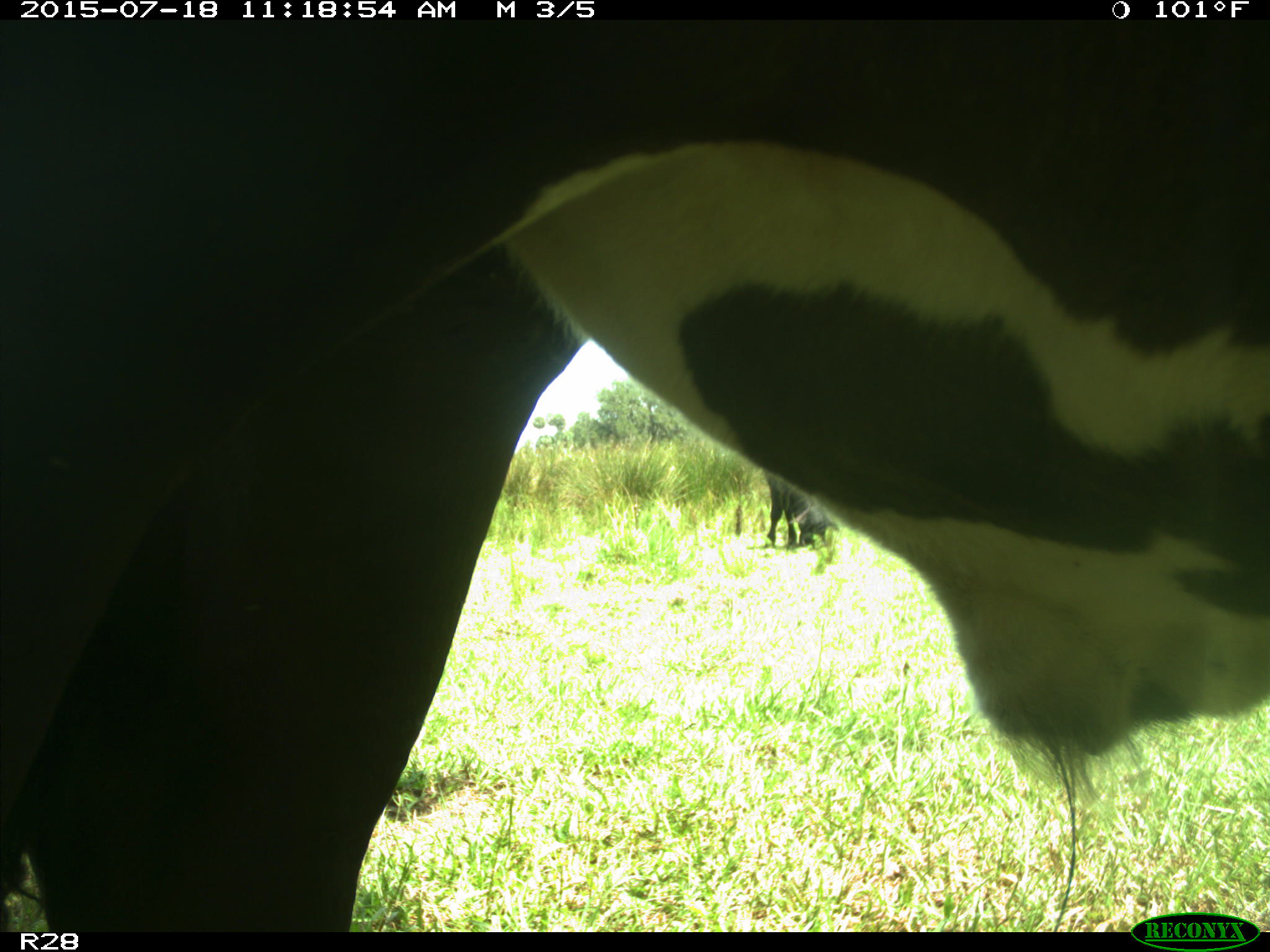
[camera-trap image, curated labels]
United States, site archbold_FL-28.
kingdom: Animalia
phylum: Chordata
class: Mammalia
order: Artiodactyla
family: Bovidae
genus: Bos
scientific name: Bos taurus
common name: domestic cow